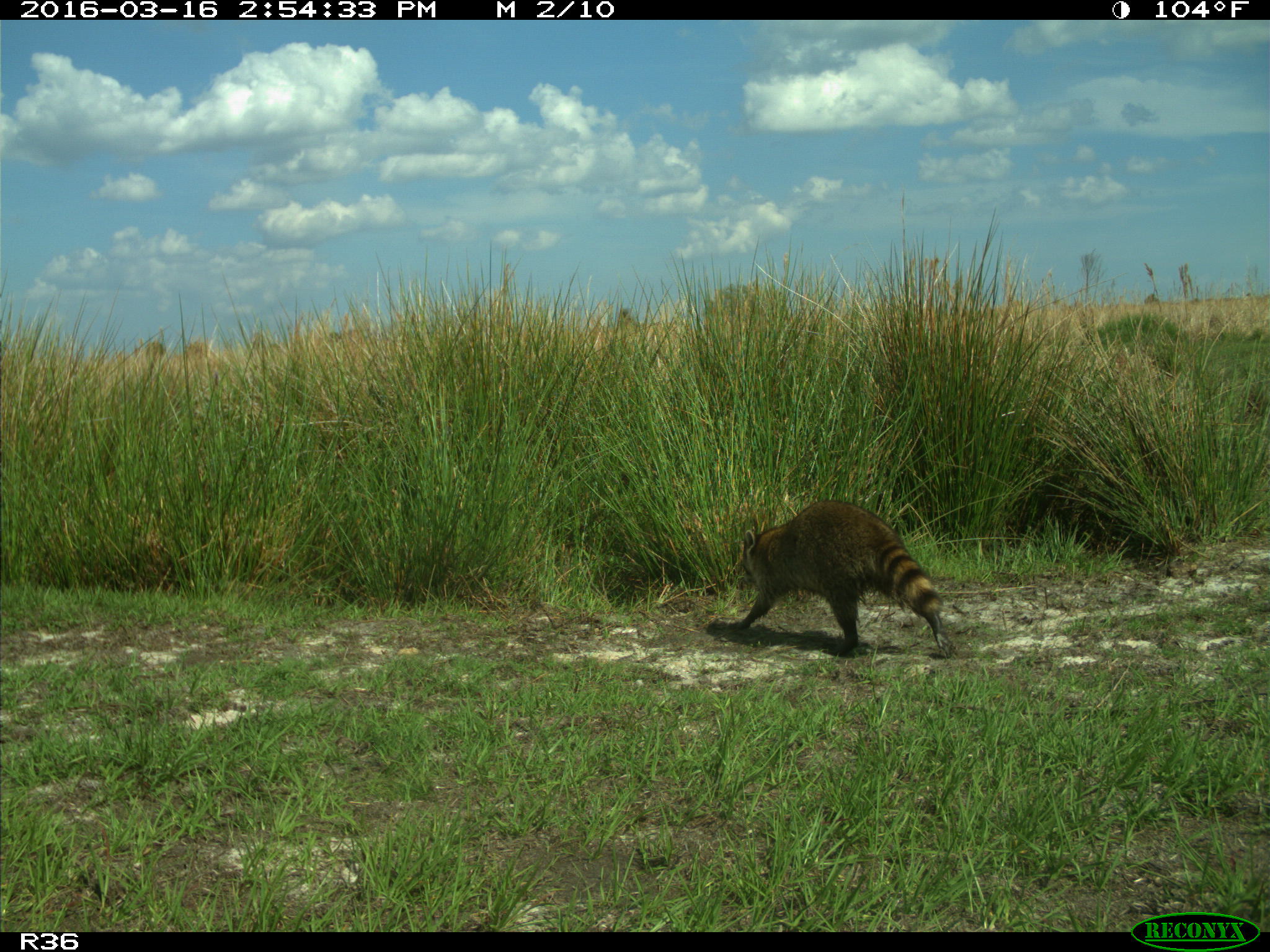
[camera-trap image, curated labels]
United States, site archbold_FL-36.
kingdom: Animalia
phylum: Chordata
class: Mammalia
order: Carnivora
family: Procyonidae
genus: Procyon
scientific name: Procyon lotor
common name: common raccoon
Procyon lotor (common raccoon).